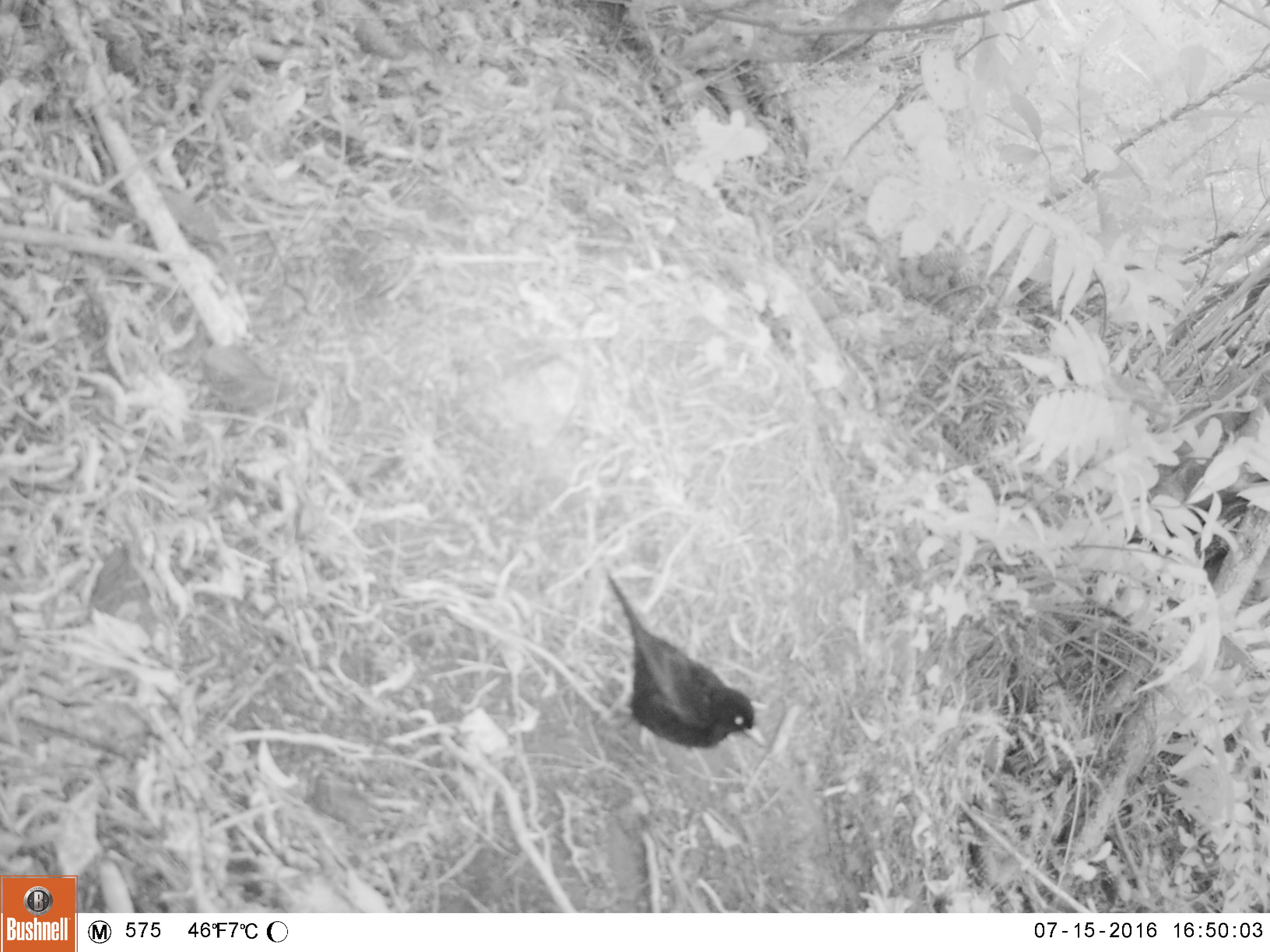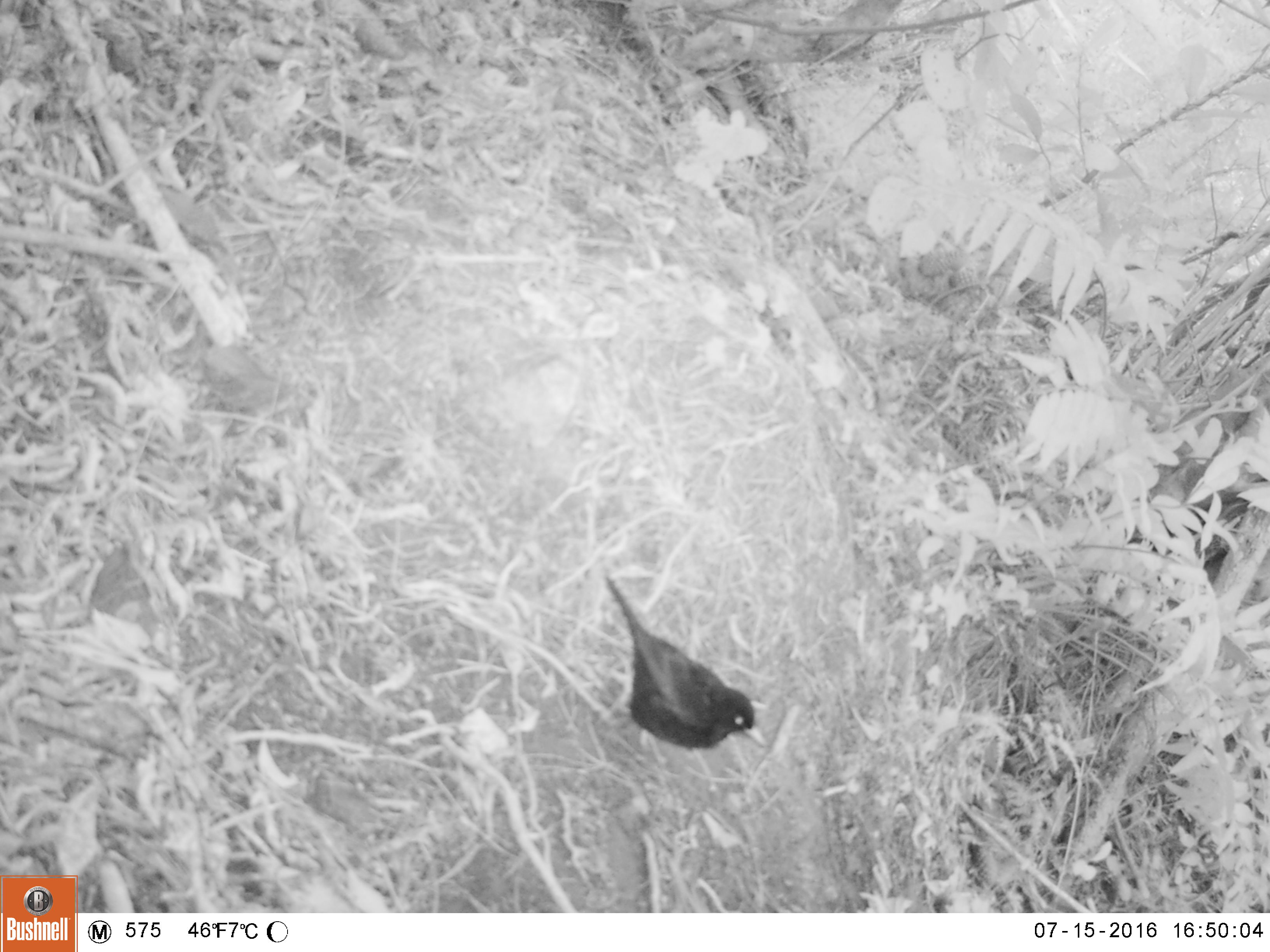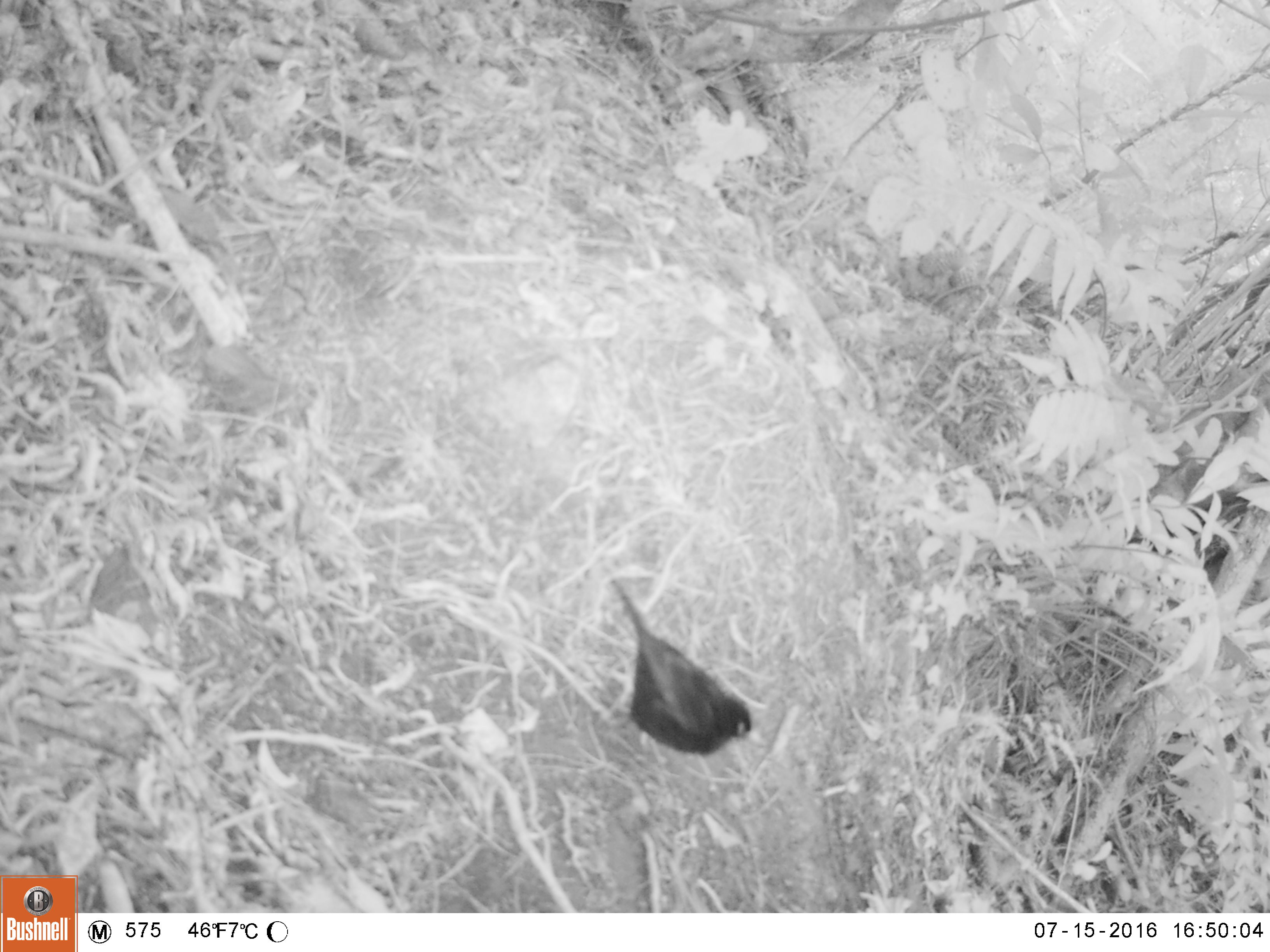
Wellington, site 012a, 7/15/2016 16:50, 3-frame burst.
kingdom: Animalia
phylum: Chordata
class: Aves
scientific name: Aves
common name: bird